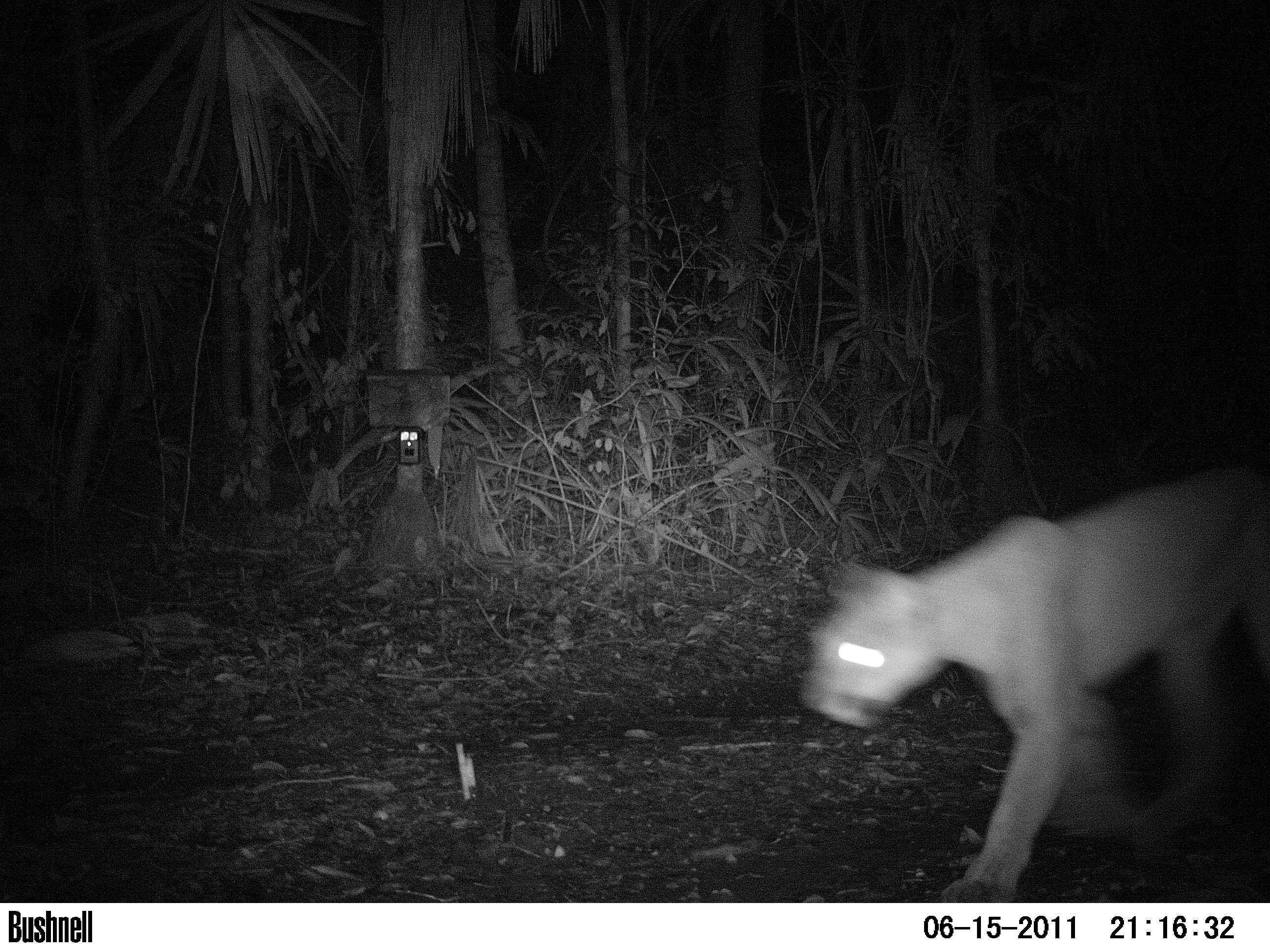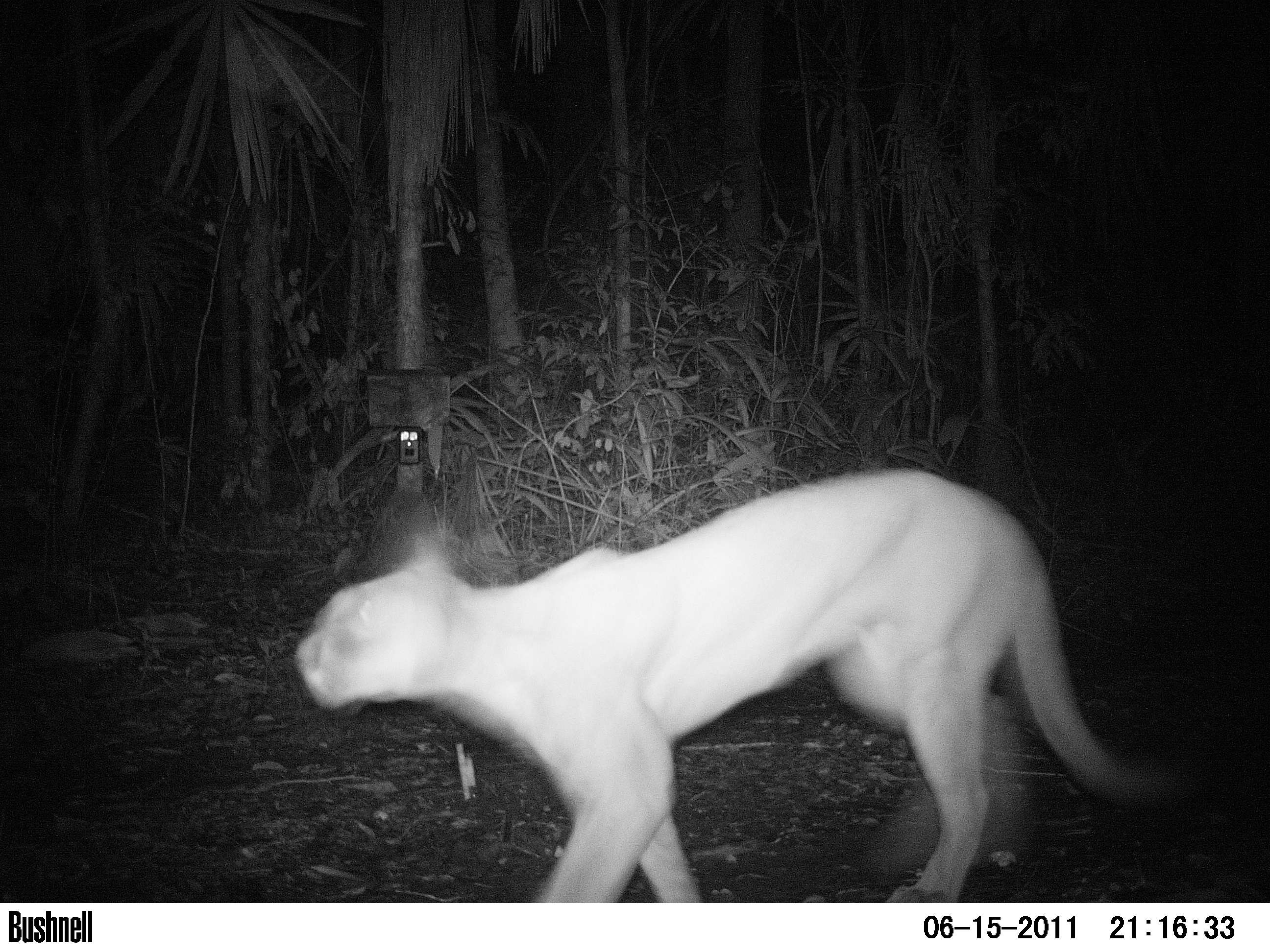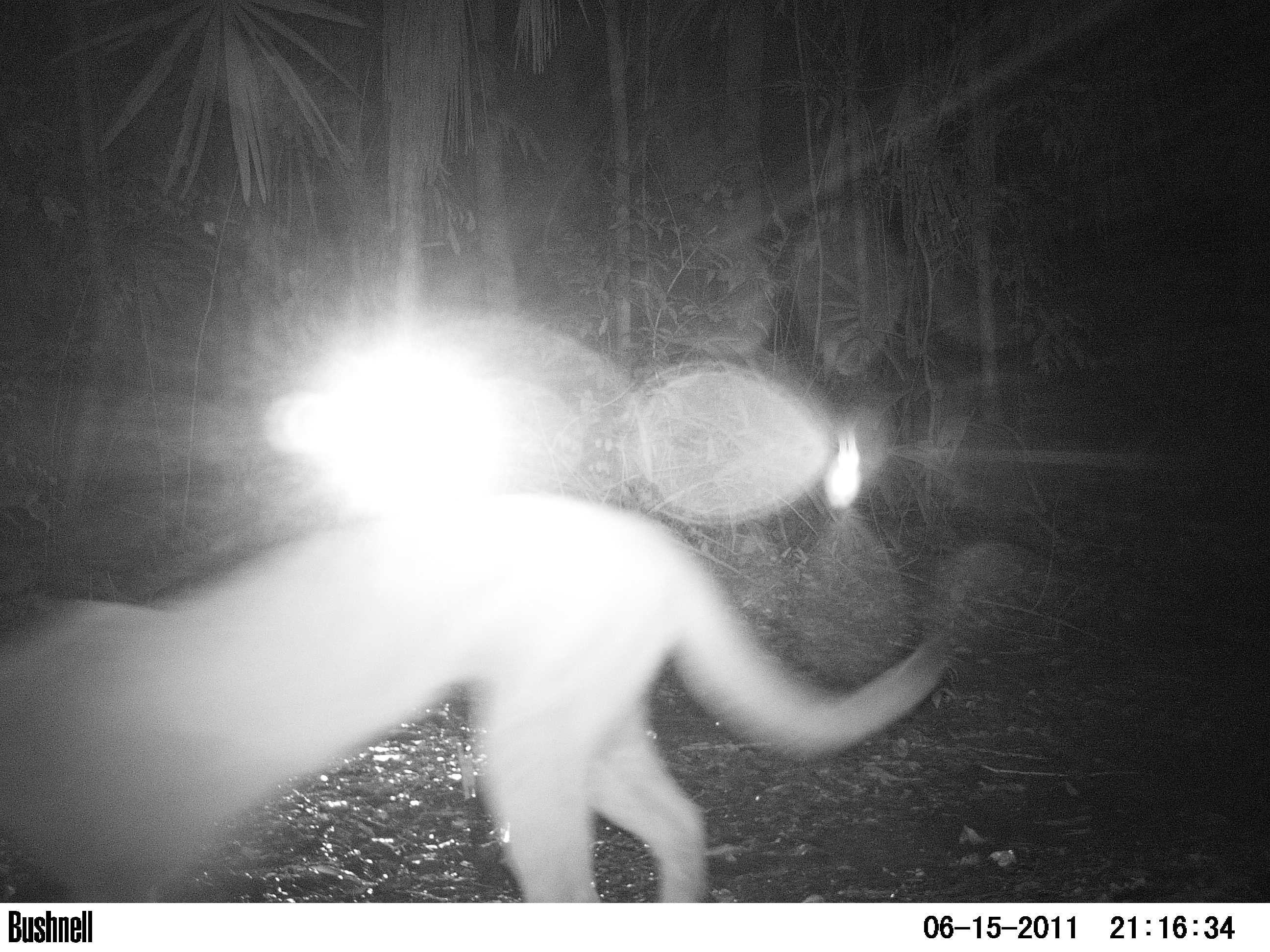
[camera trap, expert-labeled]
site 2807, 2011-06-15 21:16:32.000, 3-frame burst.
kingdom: Animalia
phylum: Chordata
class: Mammalia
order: Carnivora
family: Felidae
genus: Puma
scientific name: Puma concolor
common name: mountain lion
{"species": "Puma concolor (mountain lion)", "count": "1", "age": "adult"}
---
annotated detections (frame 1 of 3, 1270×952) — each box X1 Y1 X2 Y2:
puma concolor: 794 457 1270 902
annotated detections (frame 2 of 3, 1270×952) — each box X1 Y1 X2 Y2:
puma concolor: 289 459 1191 901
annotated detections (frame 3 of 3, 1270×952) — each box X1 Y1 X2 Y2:
puma concolor: 1 478 951 902